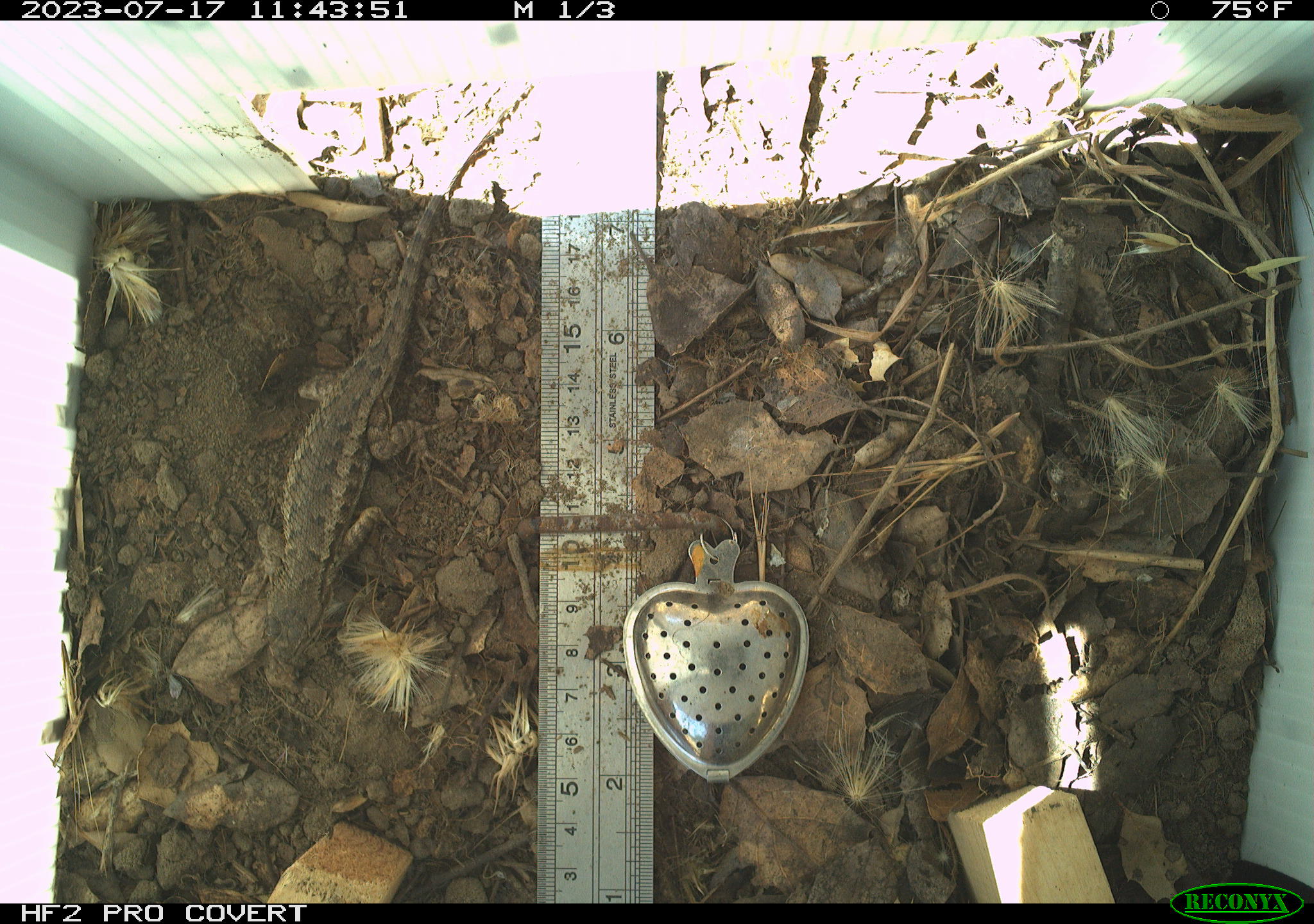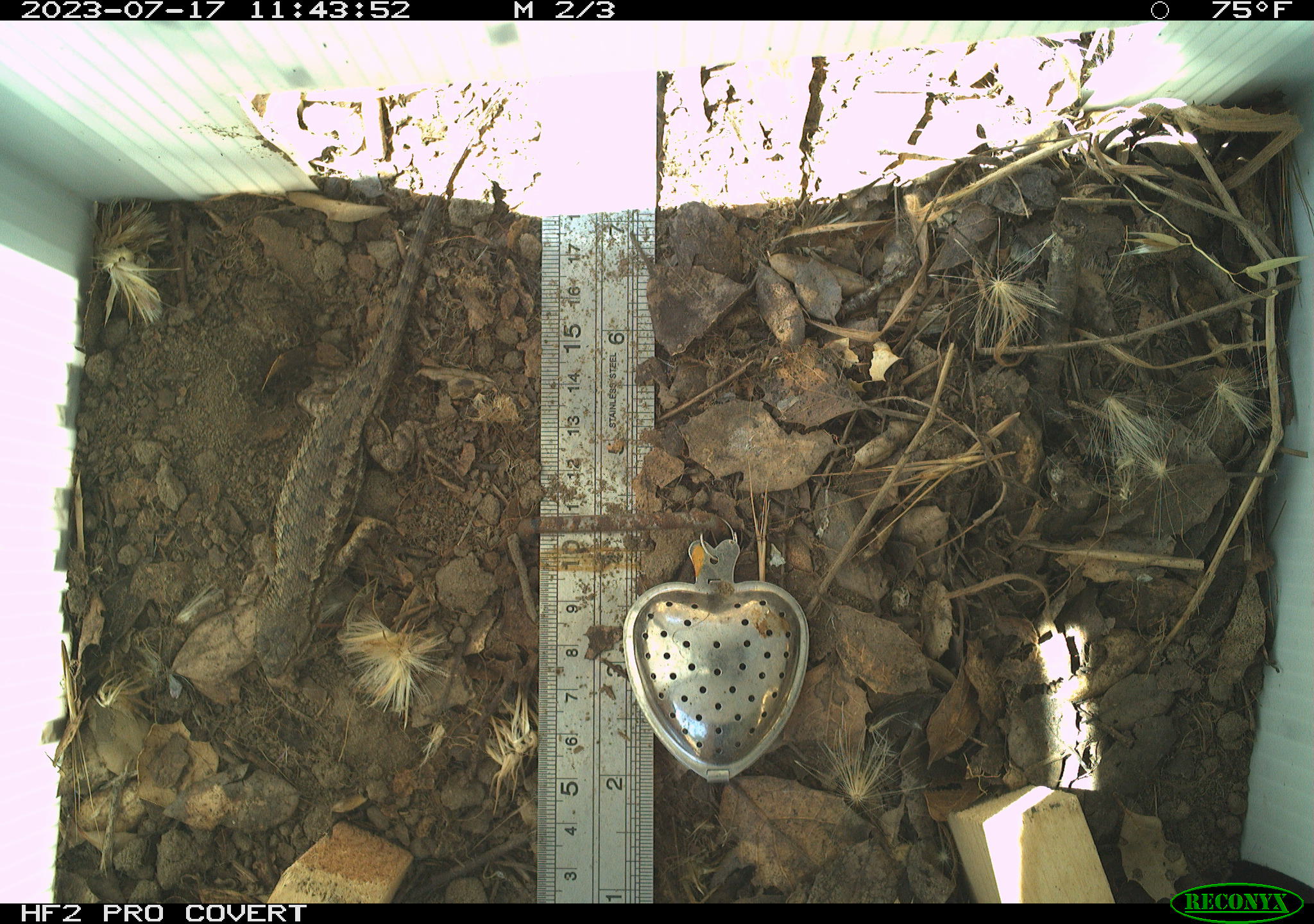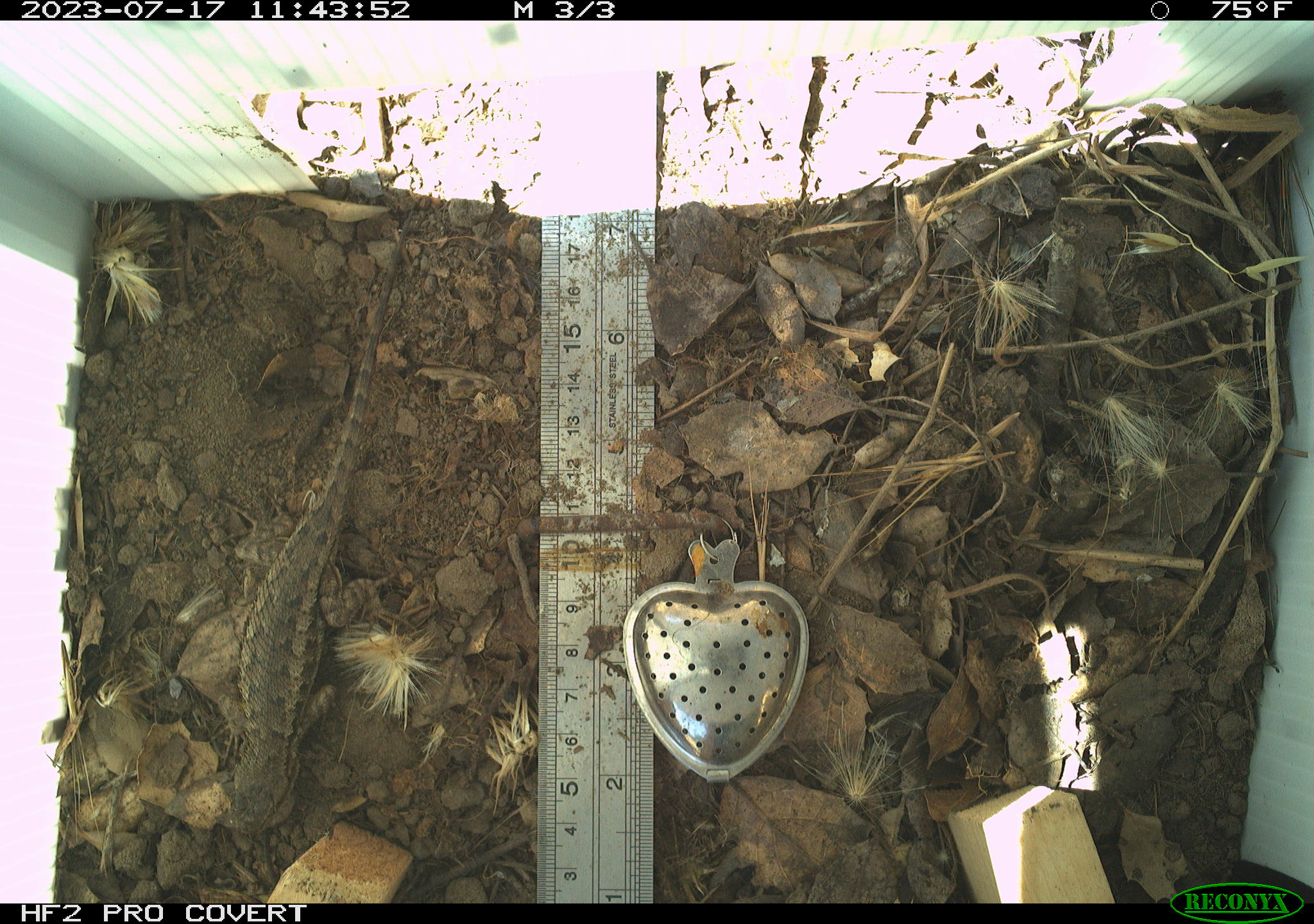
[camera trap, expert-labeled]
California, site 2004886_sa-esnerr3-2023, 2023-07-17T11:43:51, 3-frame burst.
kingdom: Animalia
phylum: Chordata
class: Reptilia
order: Squamata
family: Phrynosomatidae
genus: Sceloporus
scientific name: Sceloporus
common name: spiny lizards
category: sceloporus species